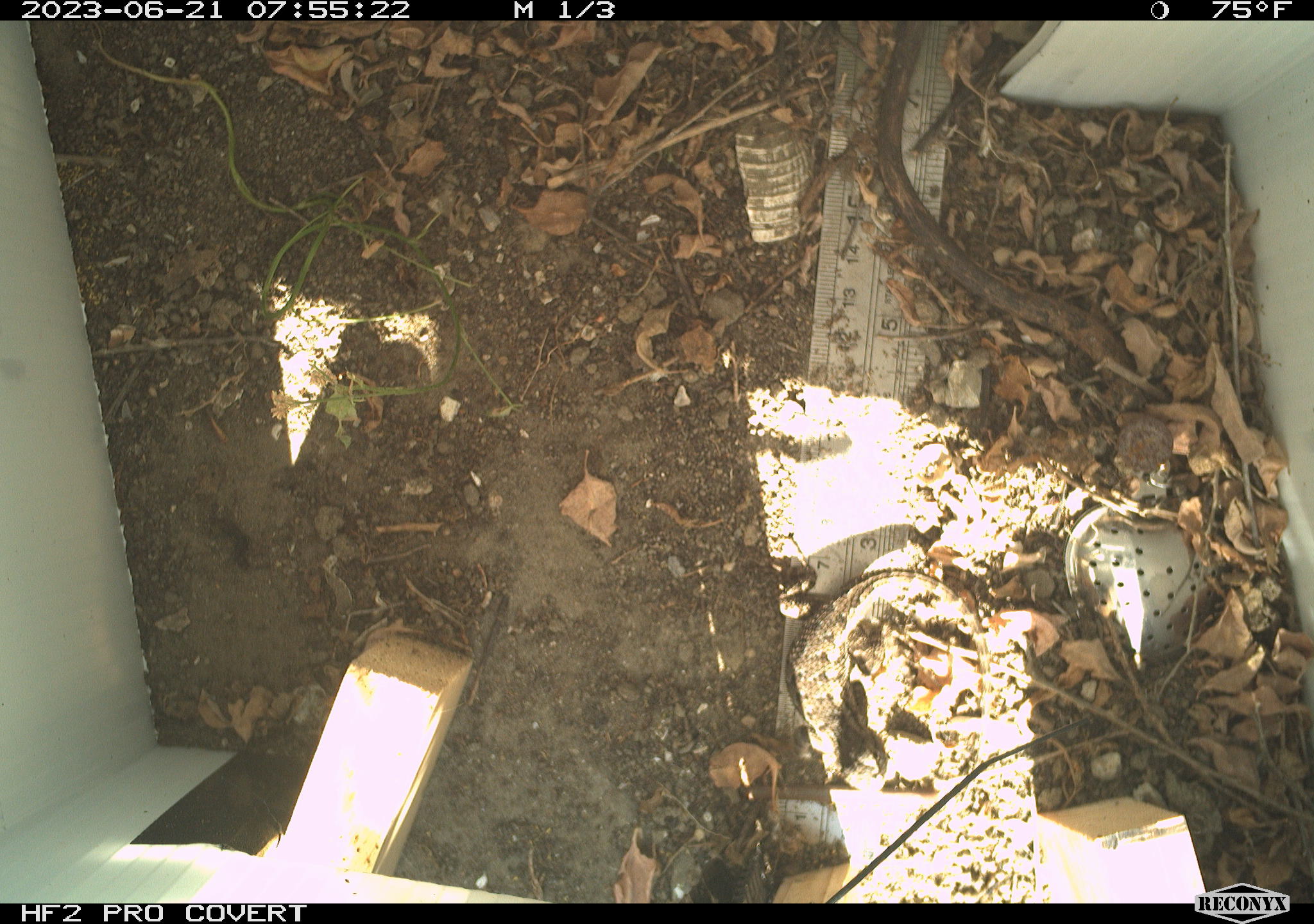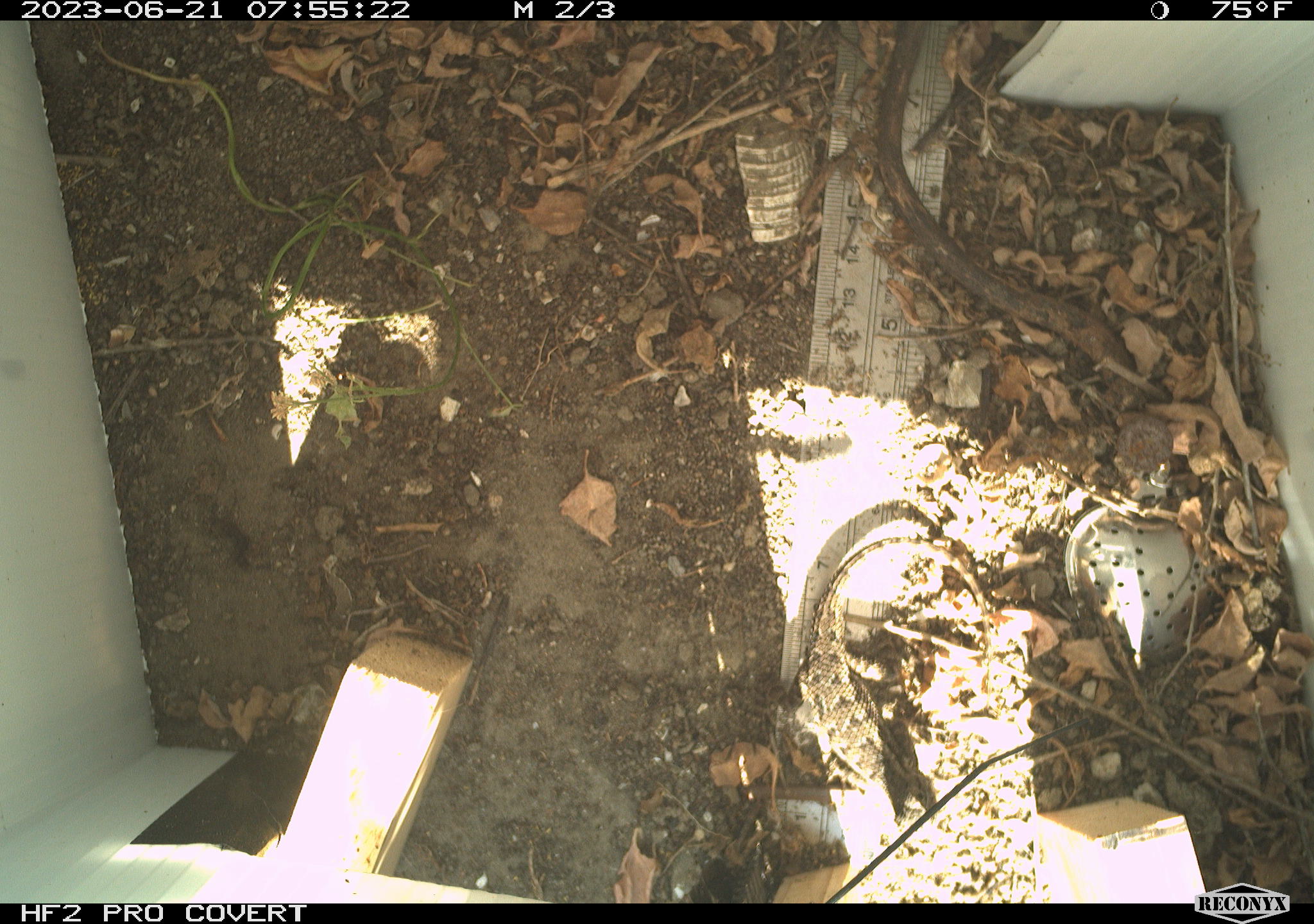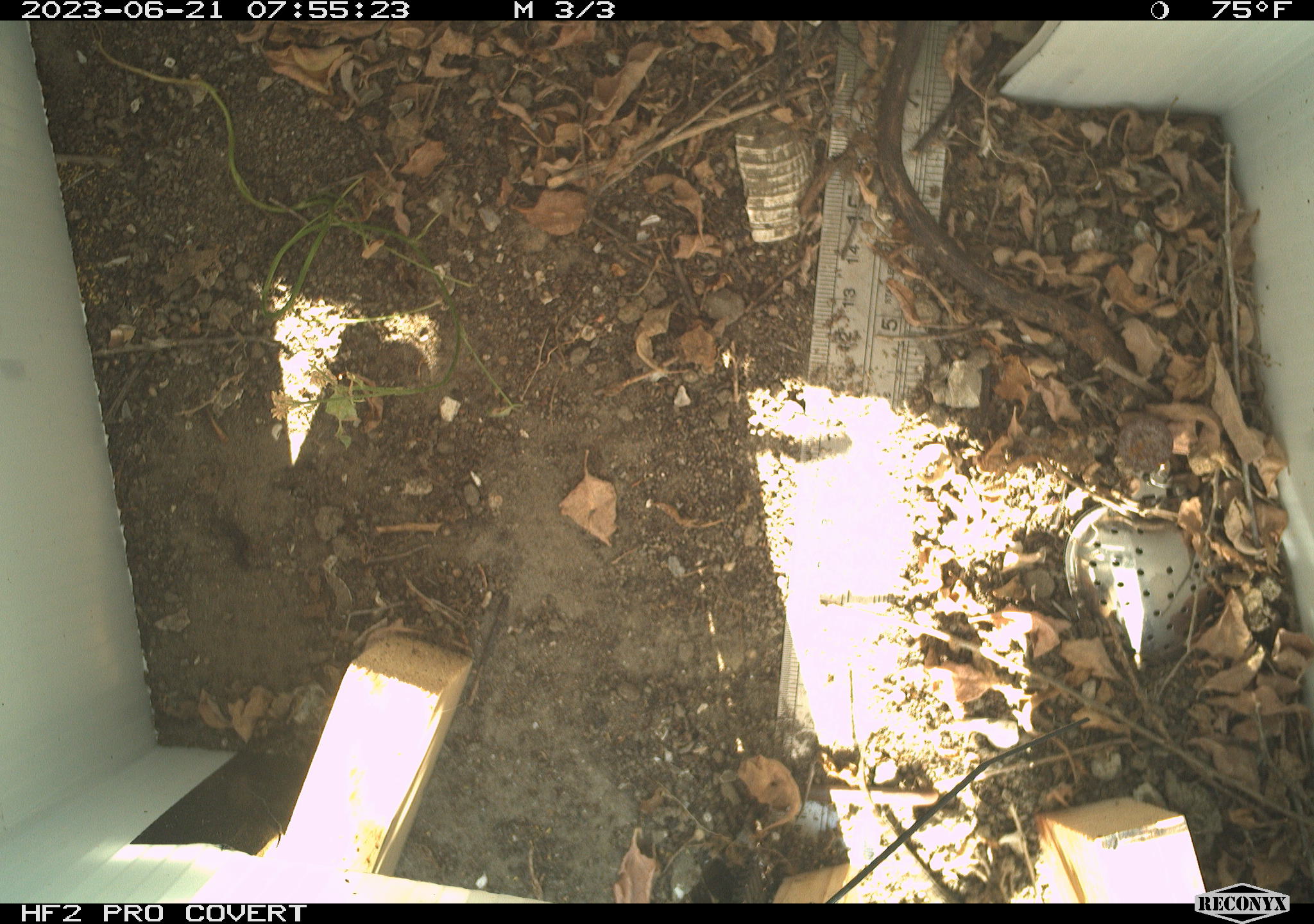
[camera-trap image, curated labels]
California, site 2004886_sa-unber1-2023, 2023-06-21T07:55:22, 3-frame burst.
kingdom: Animalia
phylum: Chordata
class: Reptilia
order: Squamata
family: Phrynosomatidae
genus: Sceloporus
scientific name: Sceloporus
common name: spiny lizards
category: sceloporus species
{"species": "sceloporus species (spiny lizards) (Sceloporus)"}